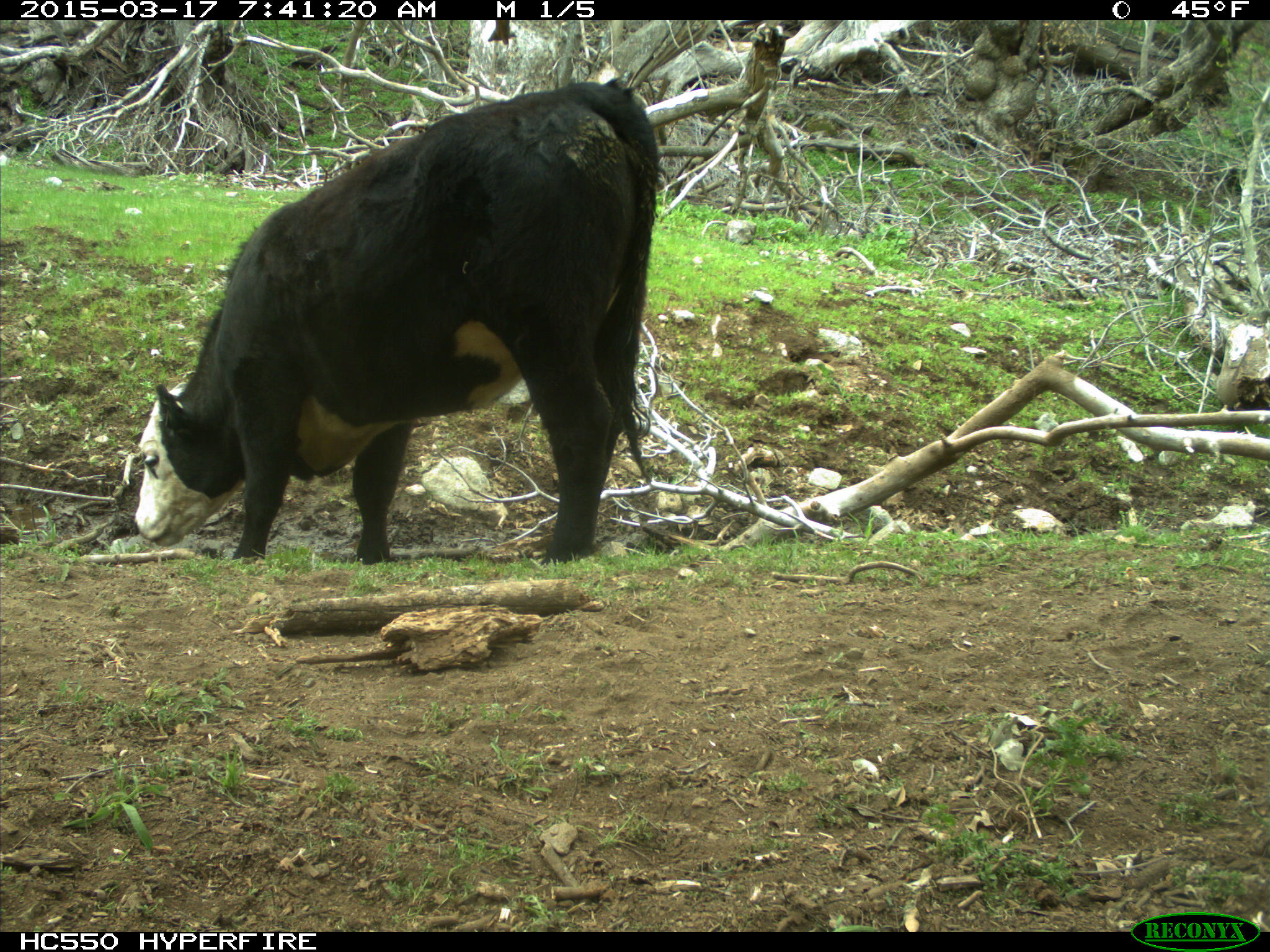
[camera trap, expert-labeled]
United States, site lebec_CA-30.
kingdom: Animalia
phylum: Chordata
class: Mammalia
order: Artiodactyla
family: Bovidae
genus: Bos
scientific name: Bos taurus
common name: domestic cow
Bos taurus (domestic cow).